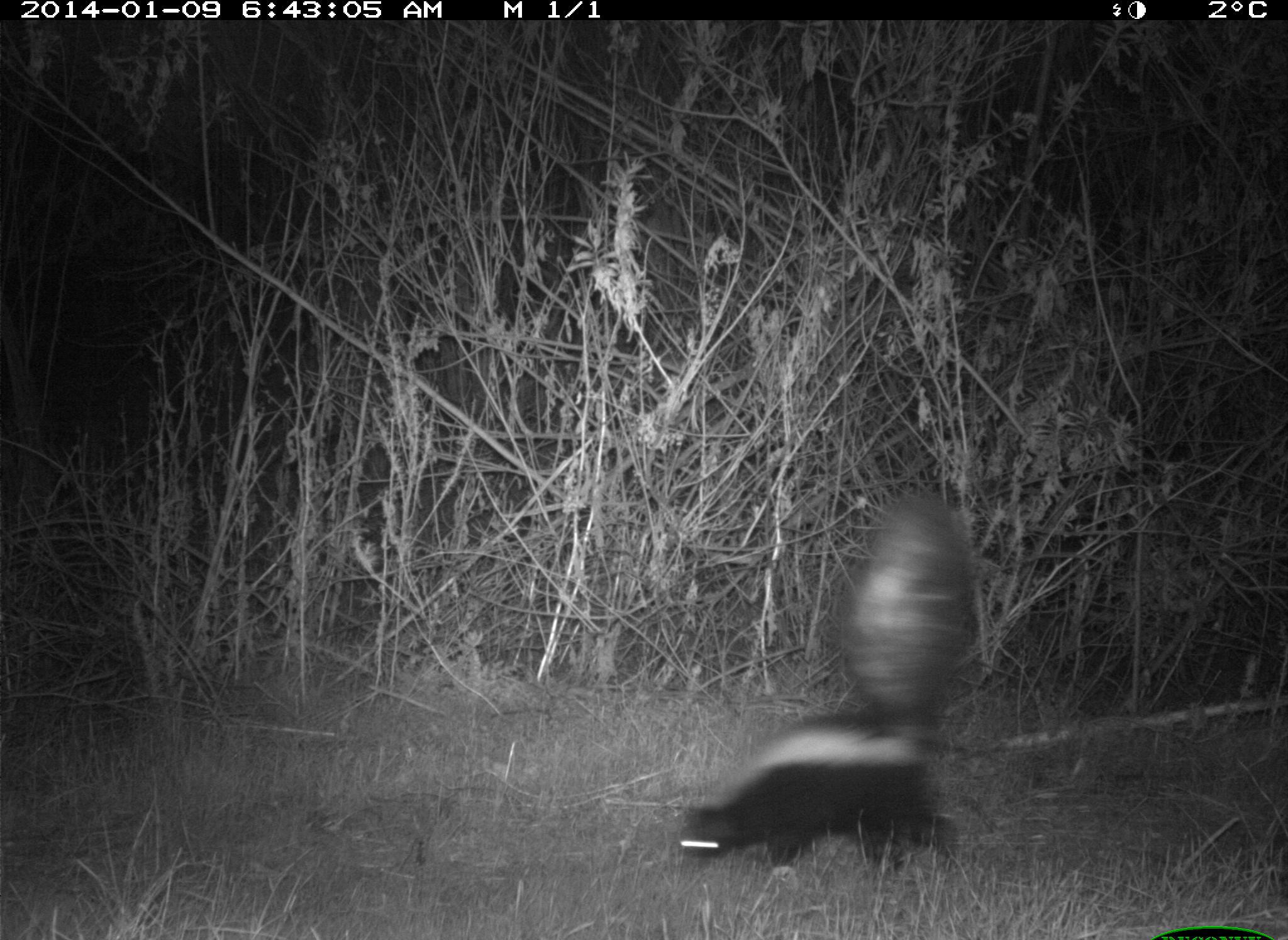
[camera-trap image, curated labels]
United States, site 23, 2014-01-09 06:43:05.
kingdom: Animalia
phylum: Chordata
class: Mammalia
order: Carnivora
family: Mephitidae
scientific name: Mephitidae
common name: skunk